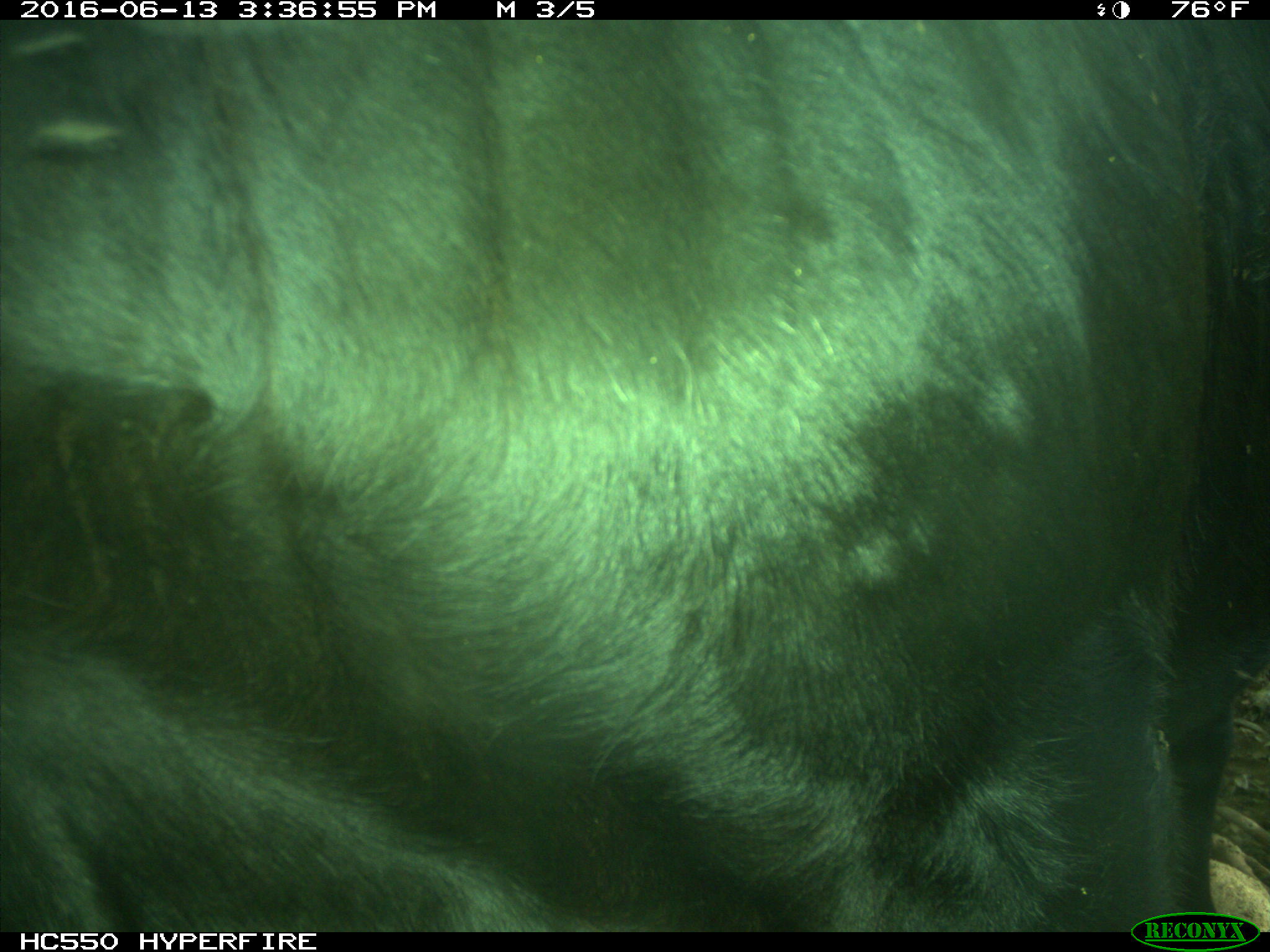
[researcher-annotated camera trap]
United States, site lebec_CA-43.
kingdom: Animalia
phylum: Chordata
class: Mammalia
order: Artiodactyla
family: Bovidae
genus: Bos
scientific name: Bos taurus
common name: domestic cow